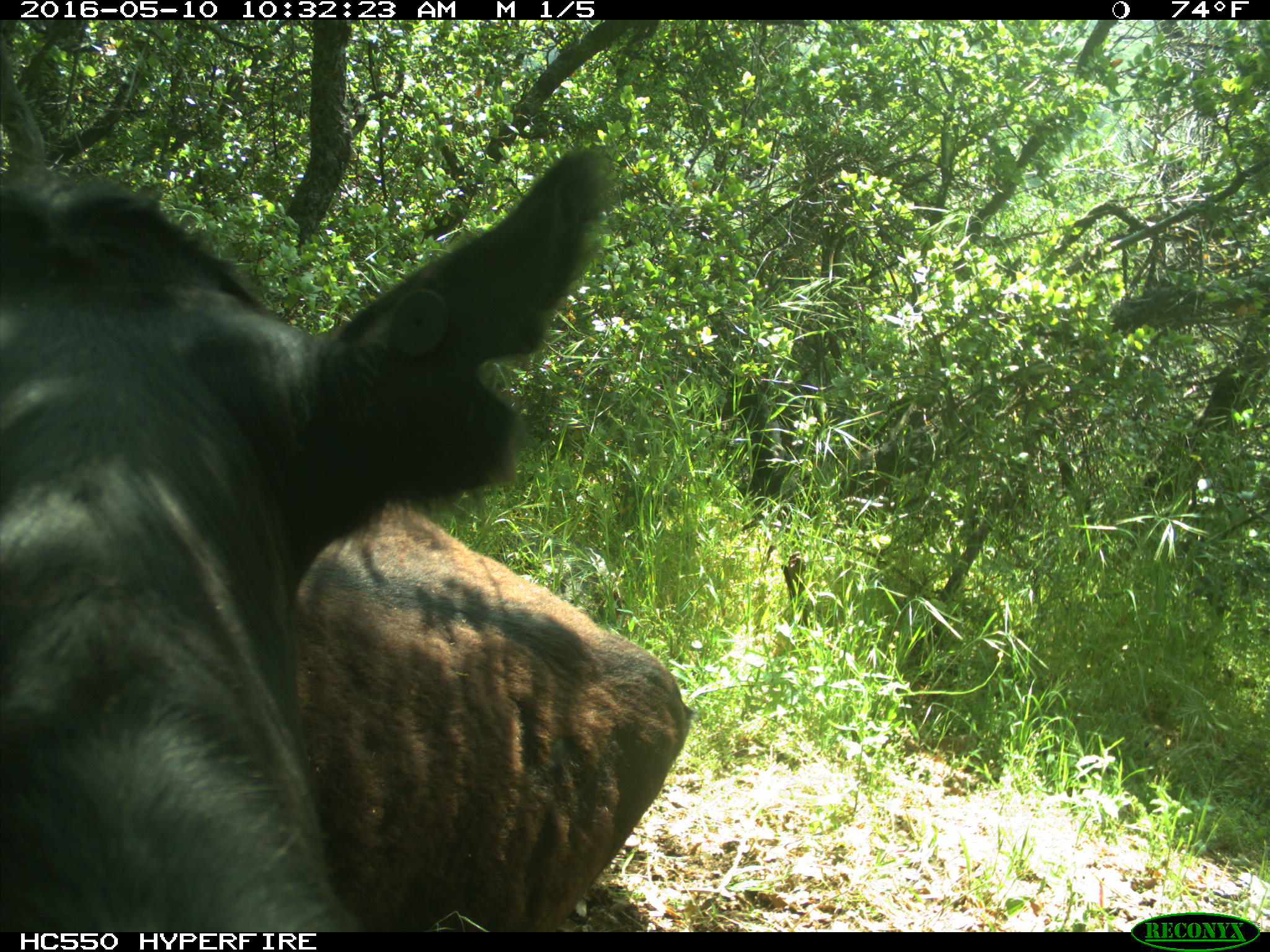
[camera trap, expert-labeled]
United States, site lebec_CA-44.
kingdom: Animalia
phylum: Chordata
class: Mammalia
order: Artiodactyla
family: Bovidae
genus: Bos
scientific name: Bos taurus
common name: domestic cow